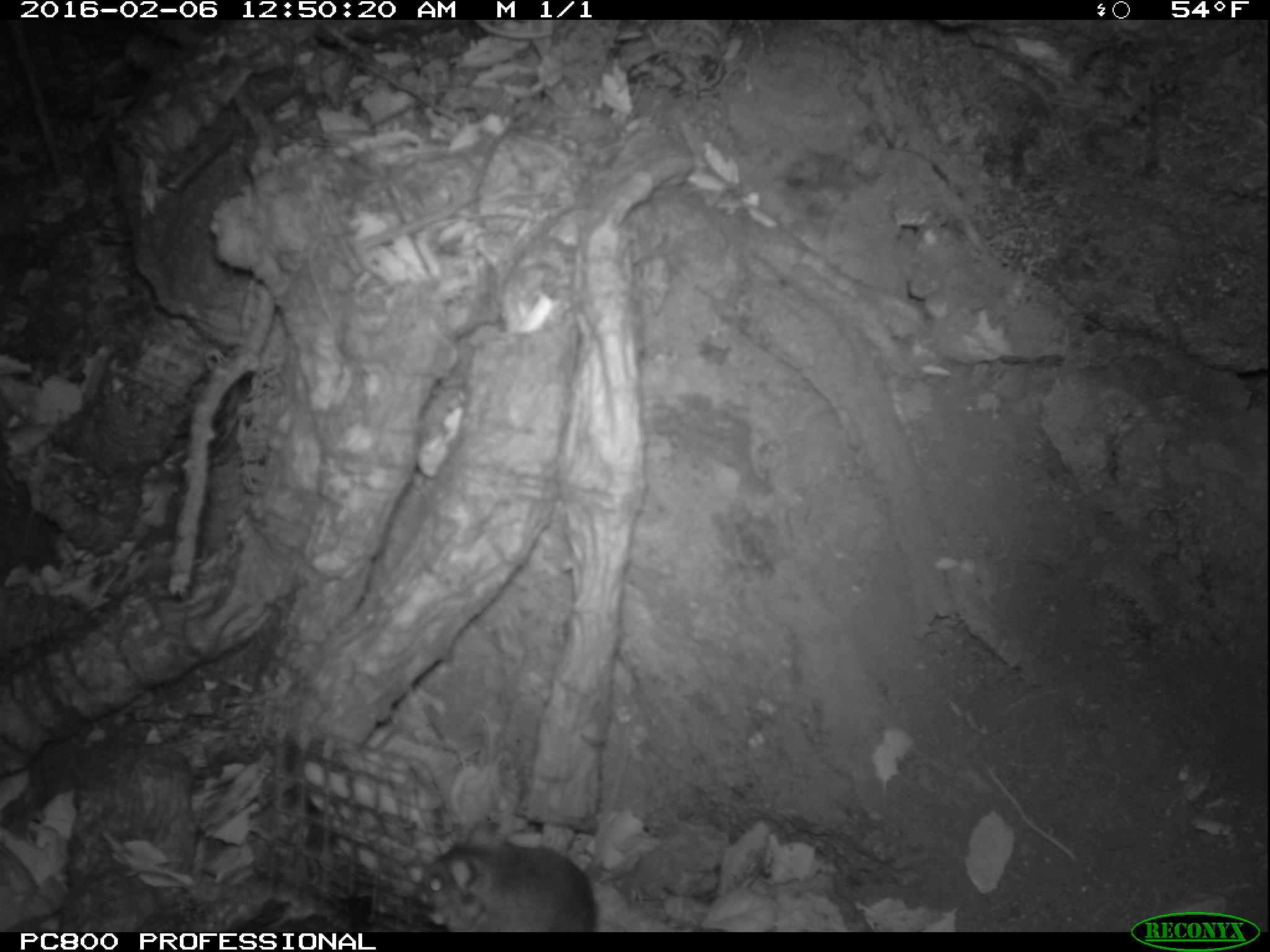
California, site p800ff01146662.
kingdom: Animalia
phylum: Chordata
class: Mammalia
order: Rodentia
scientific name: Rodentia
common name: rodent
Rodent (Rodentia).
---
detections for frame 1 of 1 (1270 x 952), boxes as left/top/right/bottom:
rodent: 411/732/632/932